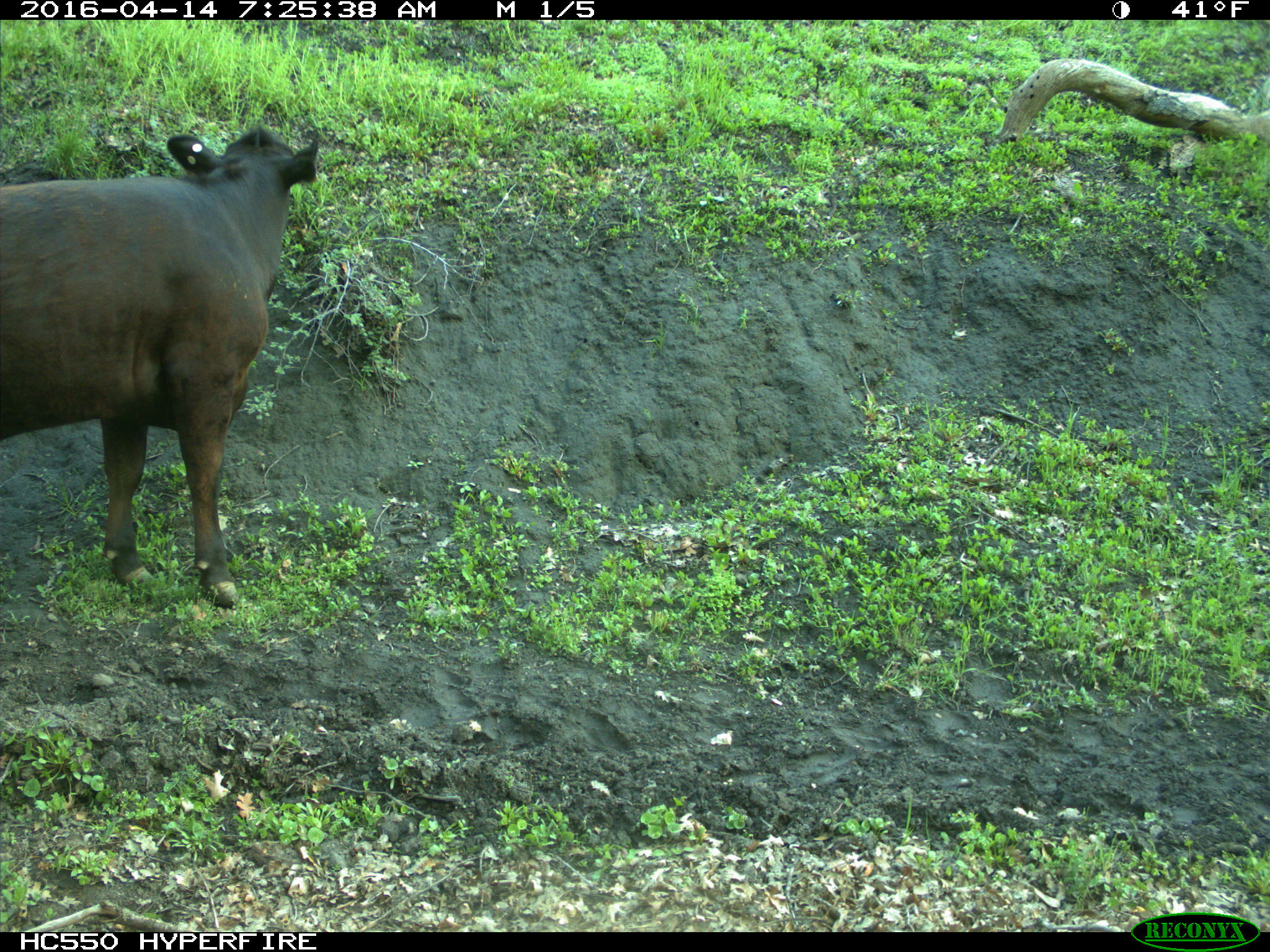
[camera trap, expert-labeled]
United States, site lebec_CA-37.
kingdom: Animalia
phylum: Chordata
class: Mammalia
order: Artiodactyla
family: Bovidae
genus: Bos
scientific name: Bos taurus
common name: domestic cow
Bos taurus (domestic cow).